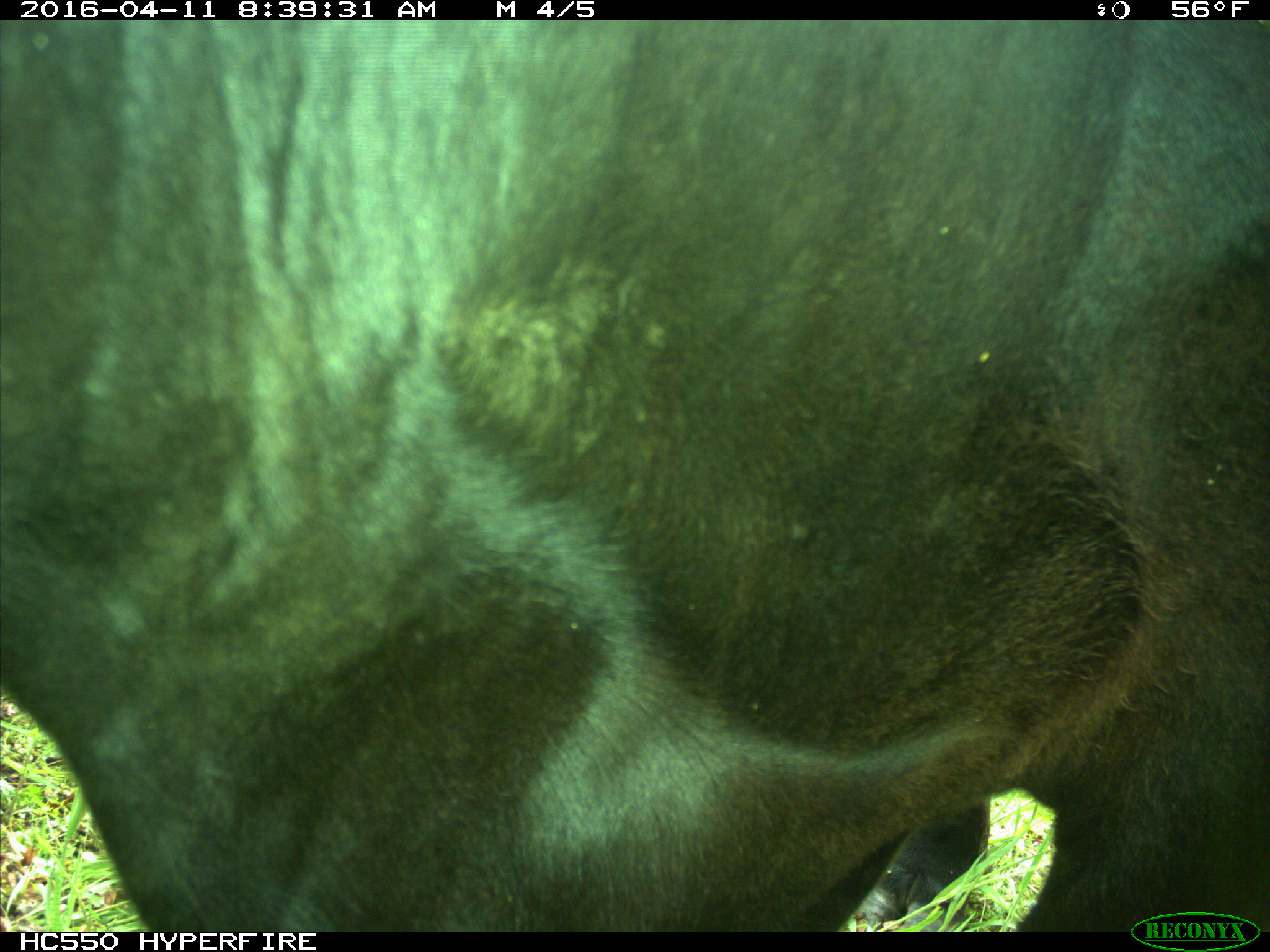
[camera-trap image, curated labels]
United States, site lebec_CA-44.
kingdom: Animalia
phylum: Chordata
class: Mammalia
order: Artiodactyla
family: Bovidae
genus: Bos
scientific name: Bos taurus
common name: domestic cow